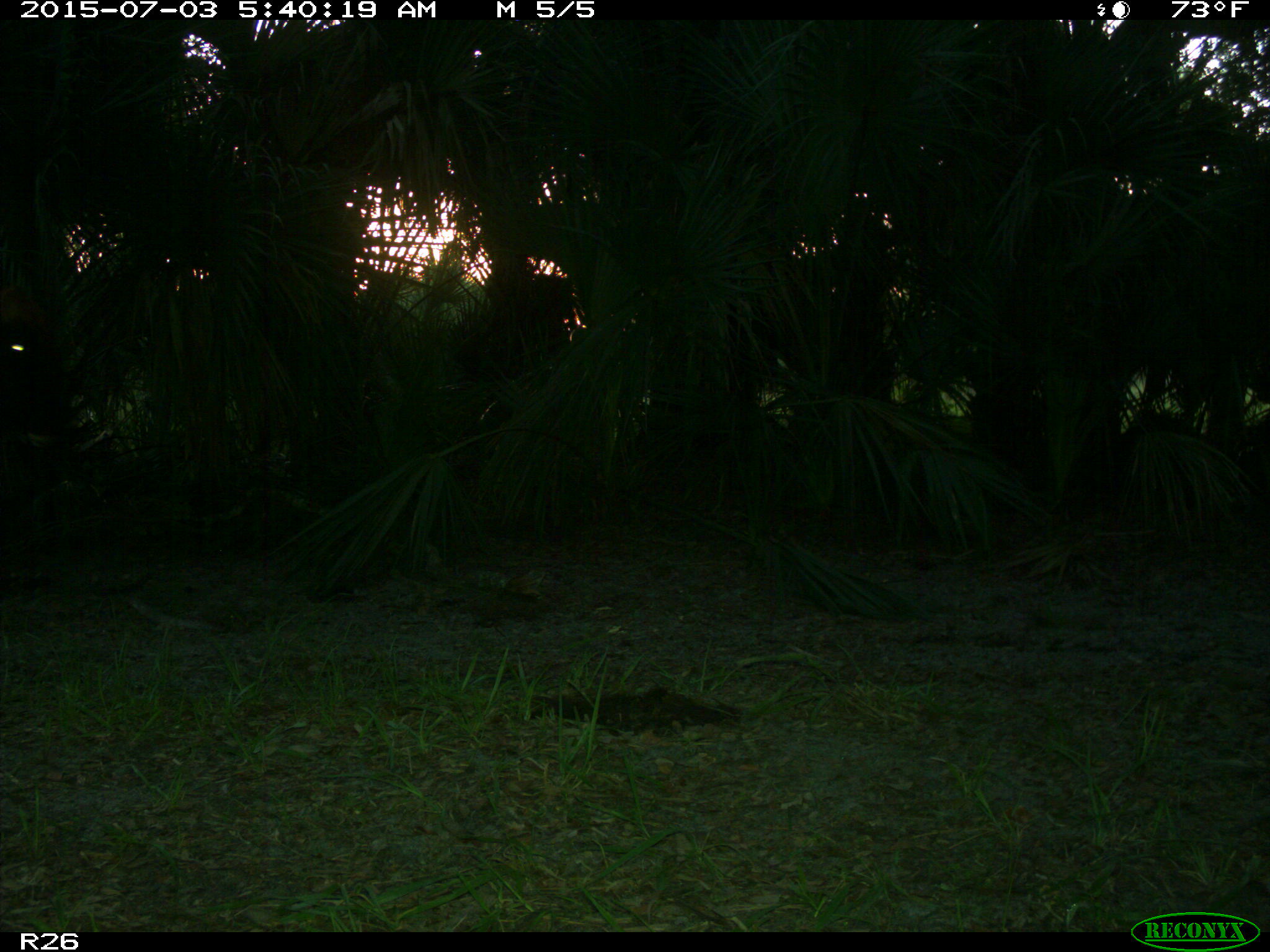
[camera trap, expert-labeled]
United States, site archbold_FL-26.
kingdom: Animalia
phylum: Chordata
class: Mammalia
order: Artiodactyla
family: Bovidae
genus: Bos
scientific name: Bos taurus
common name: domestic cow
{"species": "Bos taurus (domestic cow)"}